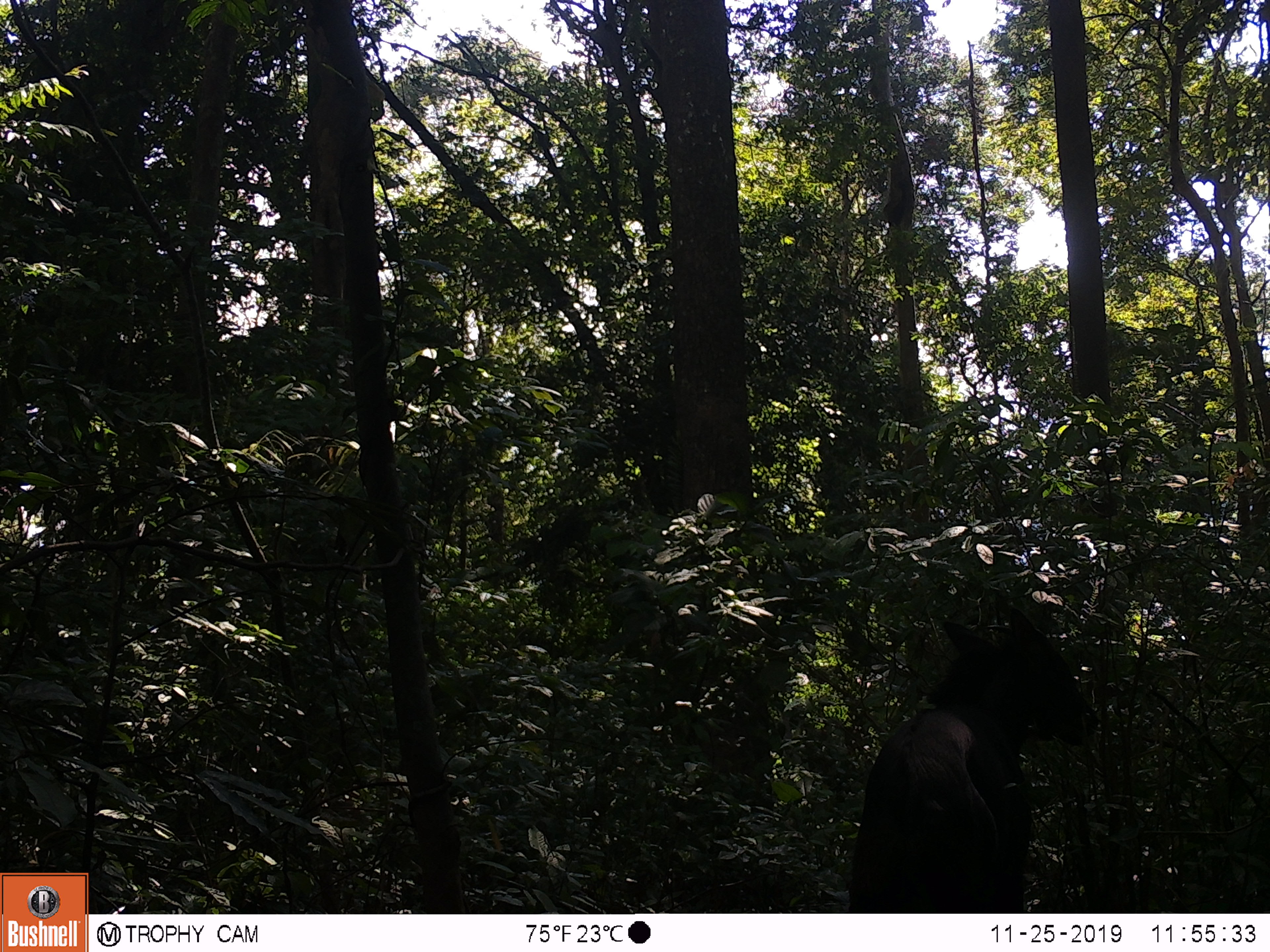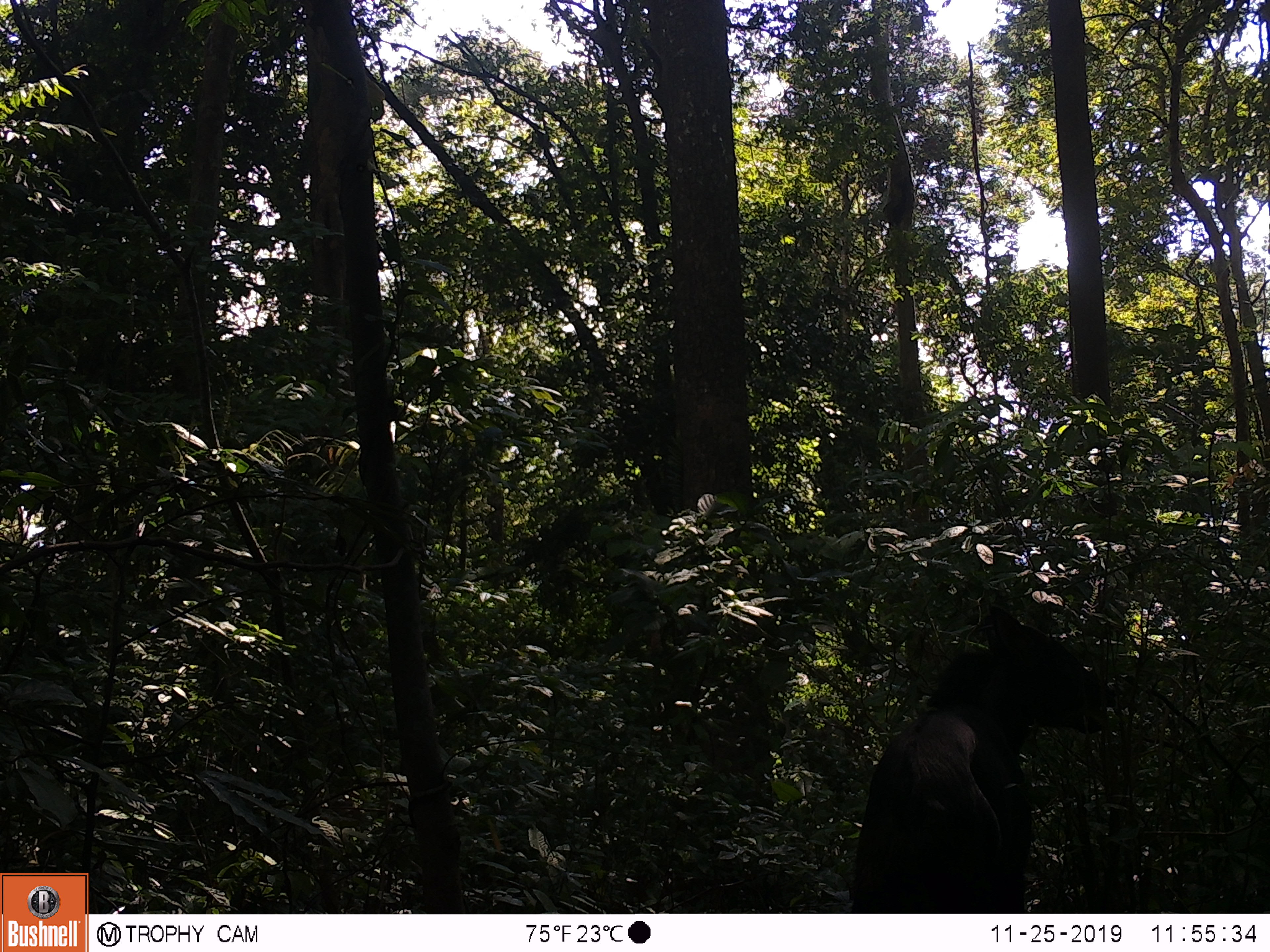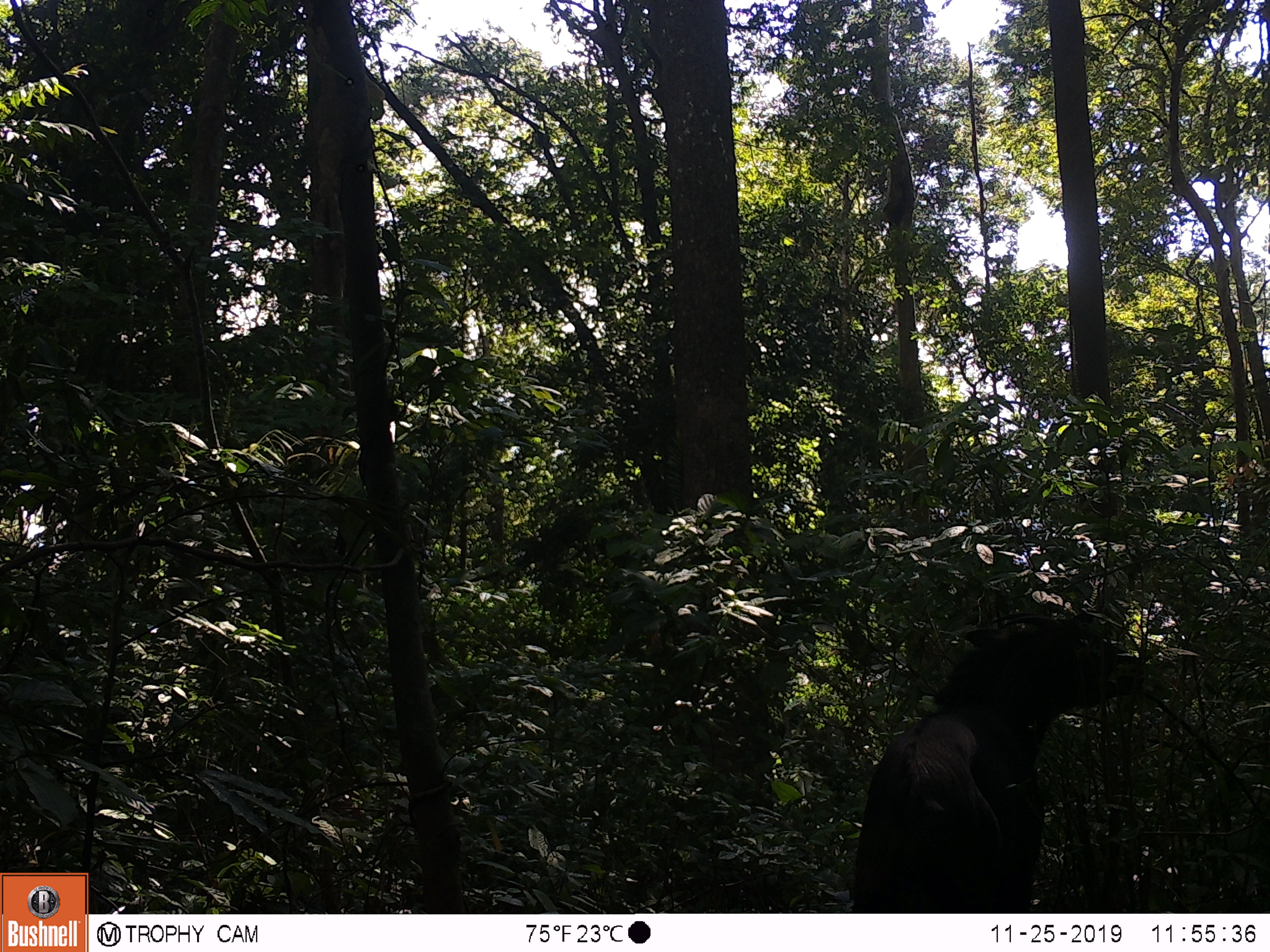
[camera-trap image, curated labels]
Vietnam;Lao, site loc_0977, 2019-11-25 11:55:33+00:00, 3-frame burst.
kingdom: Animalia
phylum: Chordata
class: Mammalia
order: Artiodactyla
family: Bovidae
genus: Capricornis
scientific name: Capricornis sumatraensis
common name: chinese serow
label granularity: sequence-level